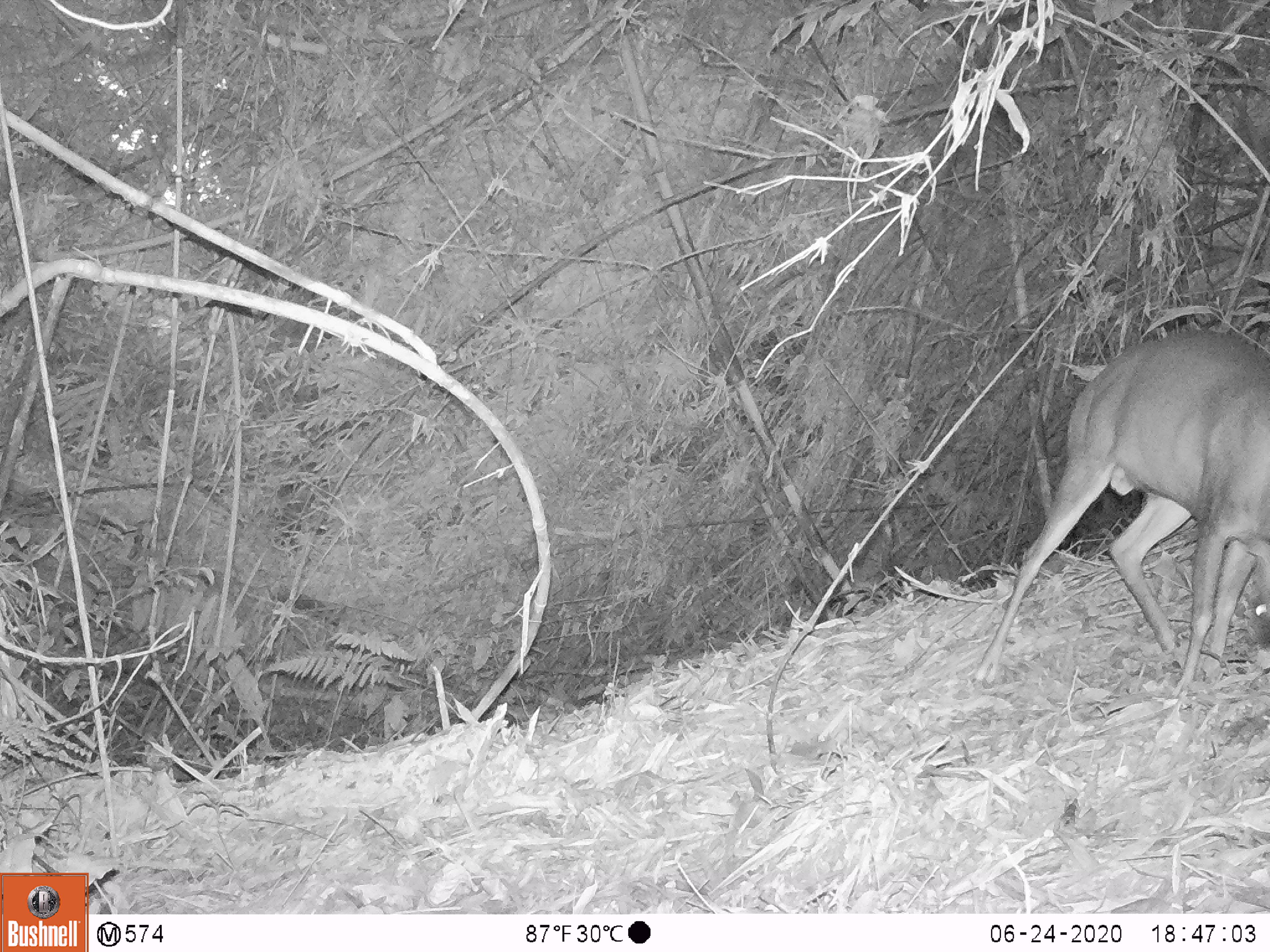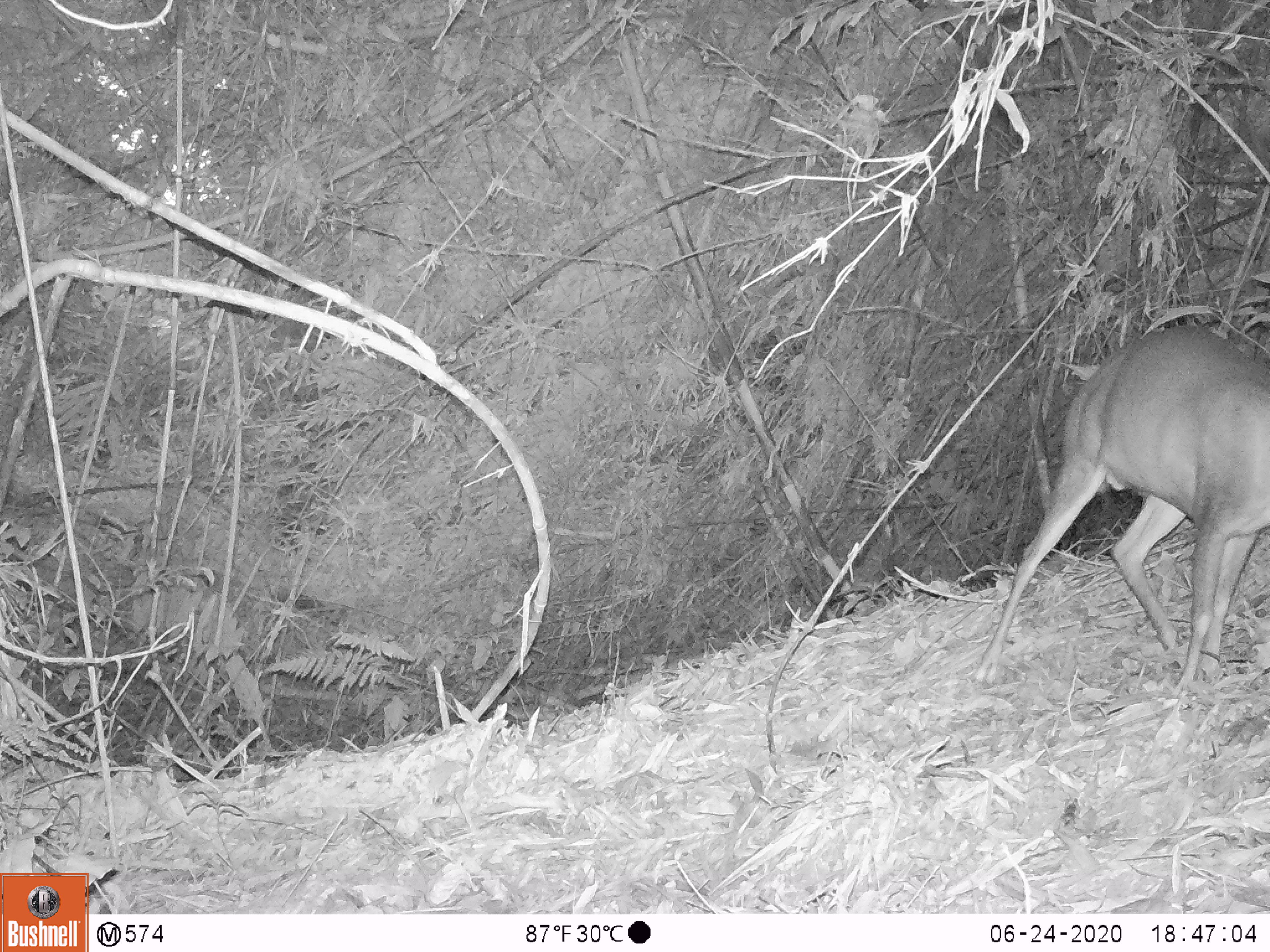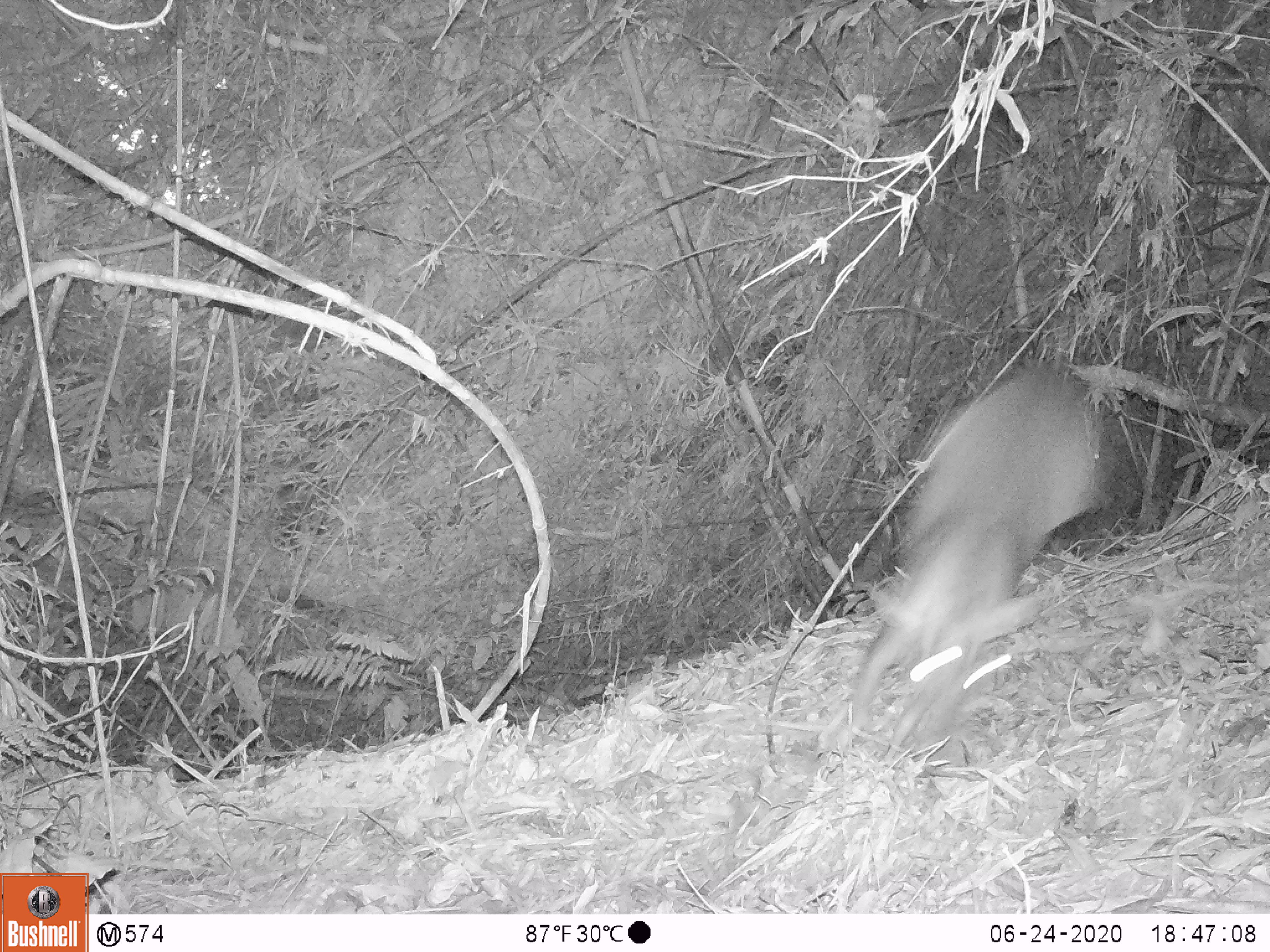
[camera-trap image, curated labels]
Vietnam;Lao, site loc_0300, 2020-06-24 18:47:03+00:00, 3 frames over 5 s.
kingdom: Animalia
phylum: Chordata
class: Mammalia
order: Artiodactyla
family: Cervidae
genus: Muntiacus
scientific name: Muntiacus rooseveltorum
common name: roosevelt's muntjac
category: roosevelts muntjac group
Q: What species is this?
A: Roosevelts muntjac group (roosevelt's muntjac) (Muntiacus rooseveltorum).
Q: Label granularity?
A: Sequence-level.